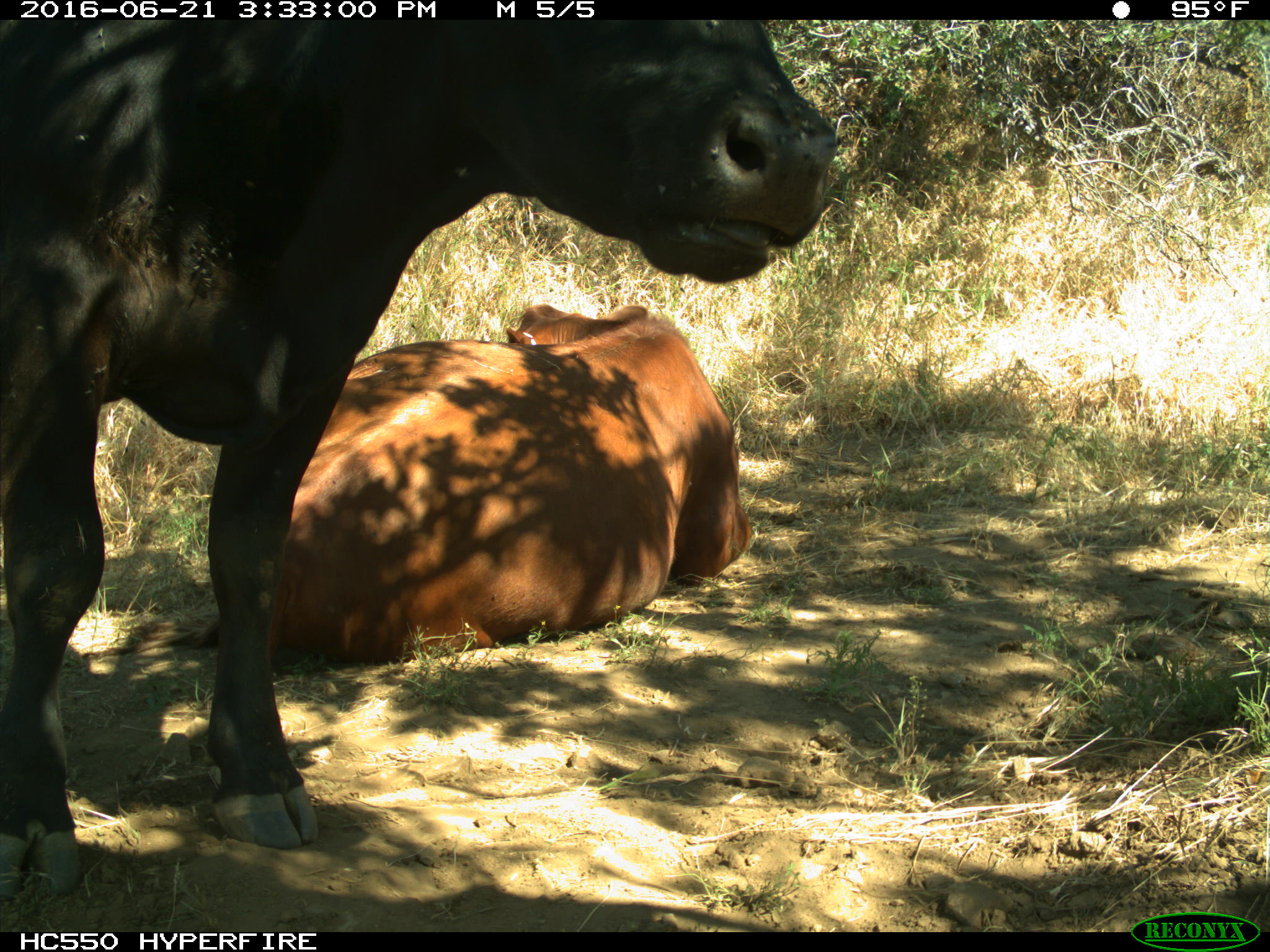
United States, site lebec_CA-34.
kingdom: Animalia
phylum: Chordata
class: Mammalia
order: Artiodactyla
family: Bovidae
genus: Bos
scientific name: Bos taurus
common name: domestic cow